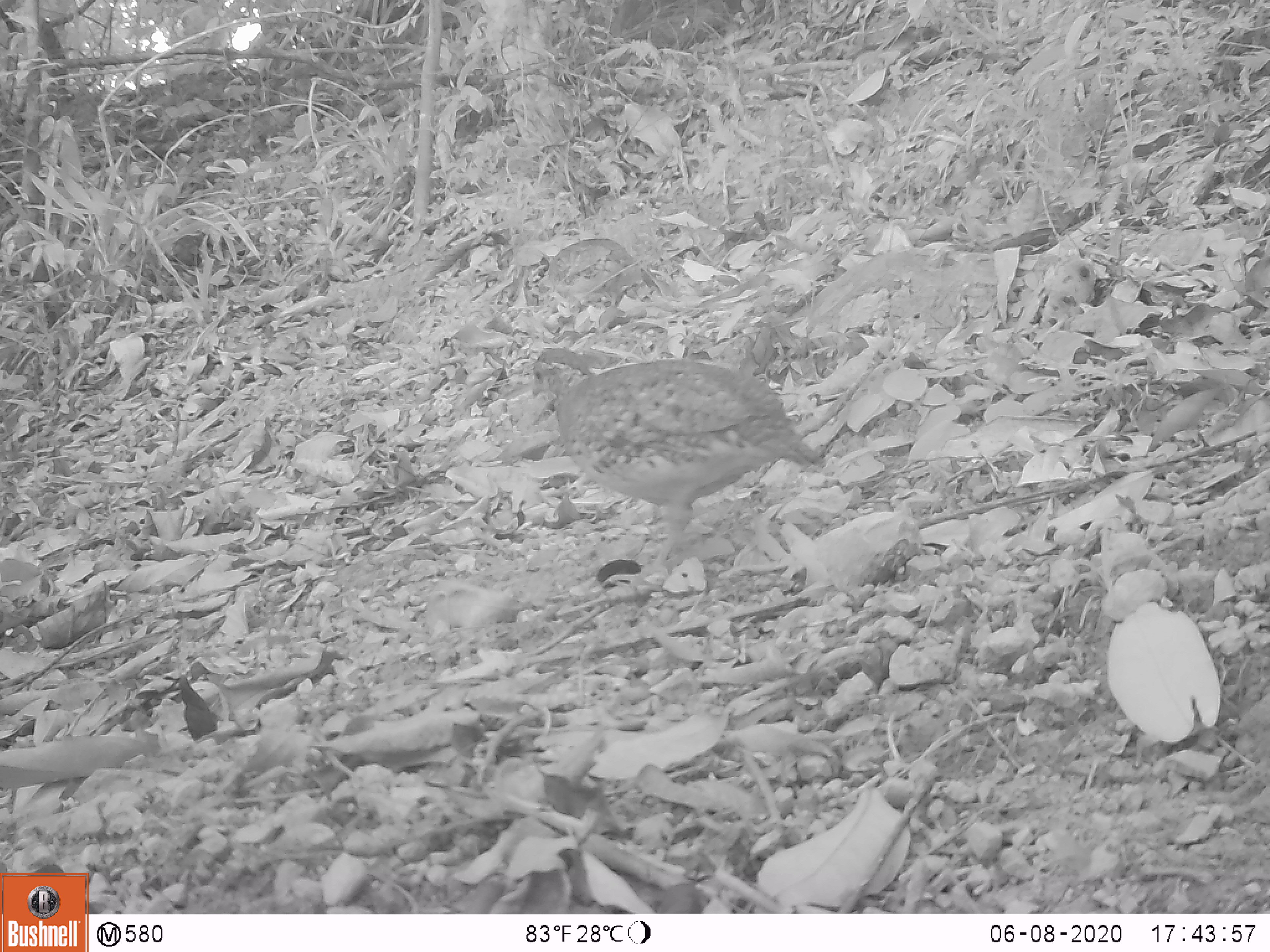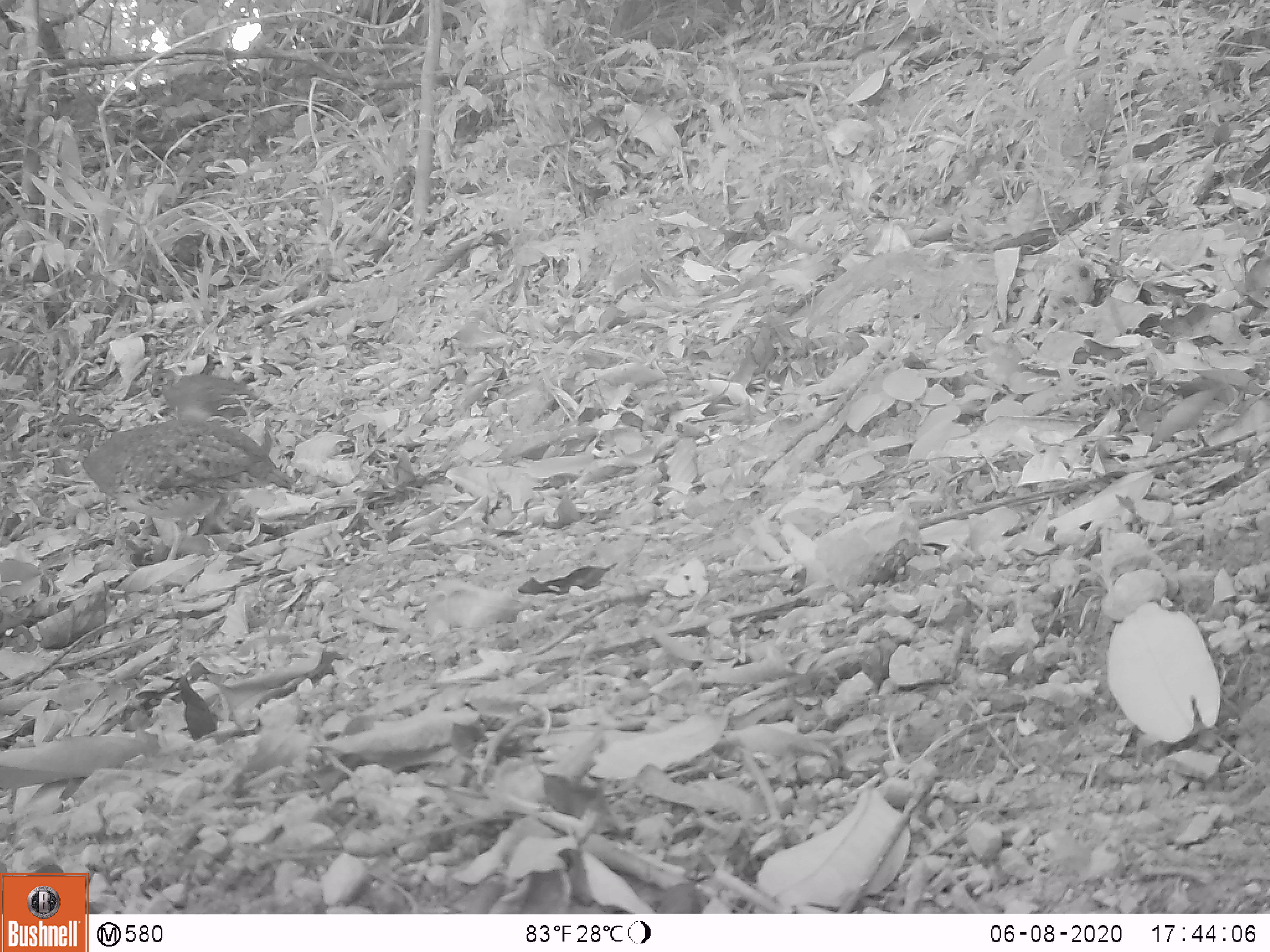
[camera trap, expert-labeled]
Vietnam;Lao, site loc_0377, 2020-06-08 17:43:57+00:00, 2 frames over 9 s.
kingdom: Animalia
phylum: Chordata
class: Aves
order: Galliformes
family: Phasianidae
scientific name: Phasianidae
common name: partridge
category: unidentified partridge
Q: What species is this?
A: Unidentified partridge (partridge) (Phasianidae).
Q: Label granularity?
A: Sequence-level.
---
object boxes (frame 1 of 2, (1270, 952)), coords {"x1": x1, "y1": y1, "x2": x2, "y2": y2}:
unidentified partridge: {"x1": 528, "y1": 347, "x2": 827, "y2": 590}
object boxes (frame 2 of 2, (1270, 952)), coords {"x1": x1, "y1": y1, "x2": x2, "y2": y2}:
unidentified partridge: {"x1": 47, "y1": 413, "x2": 296, "y2": 562}; {"x1": 150, "y1": 368, "x2": 273, "y2": 428}